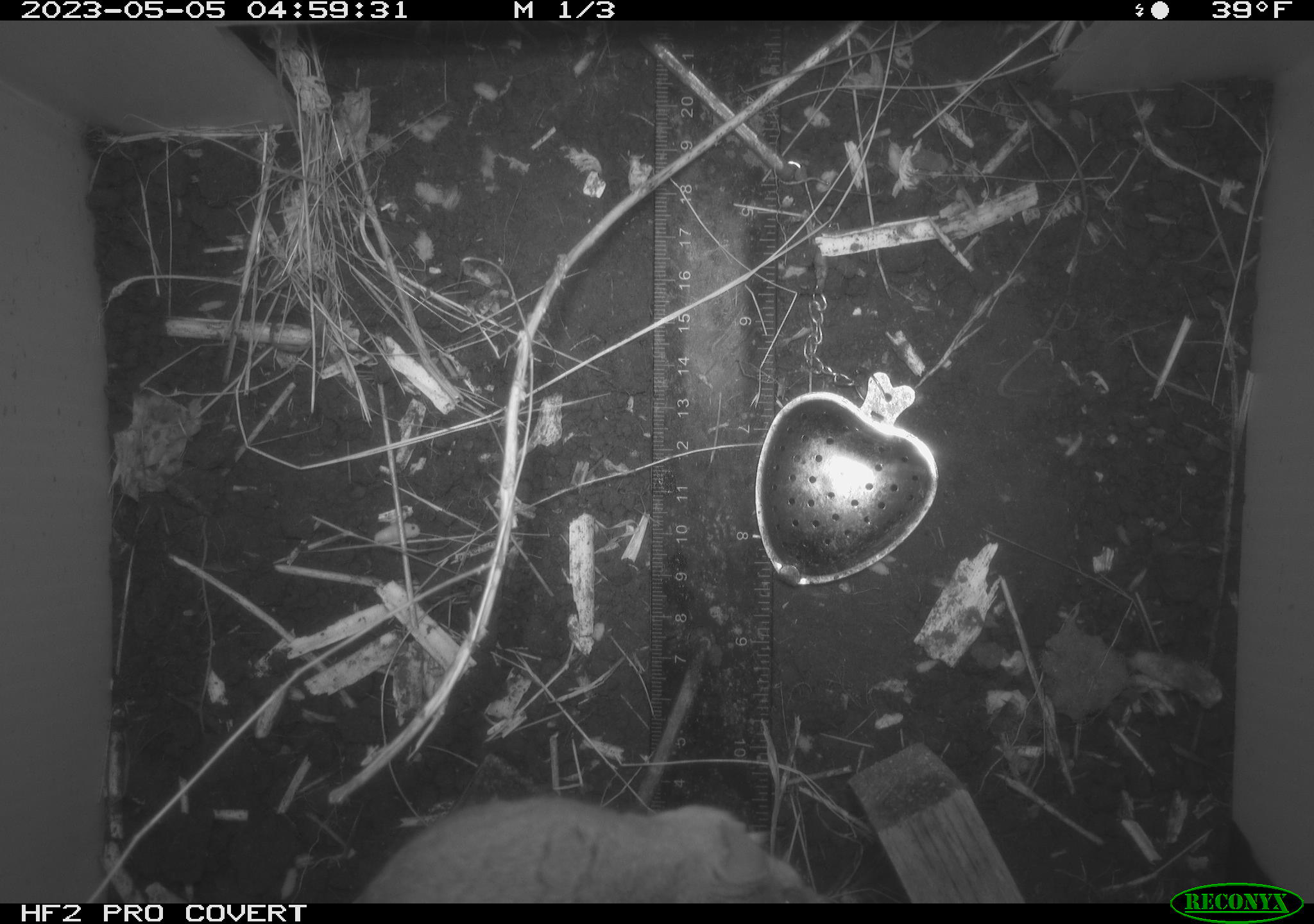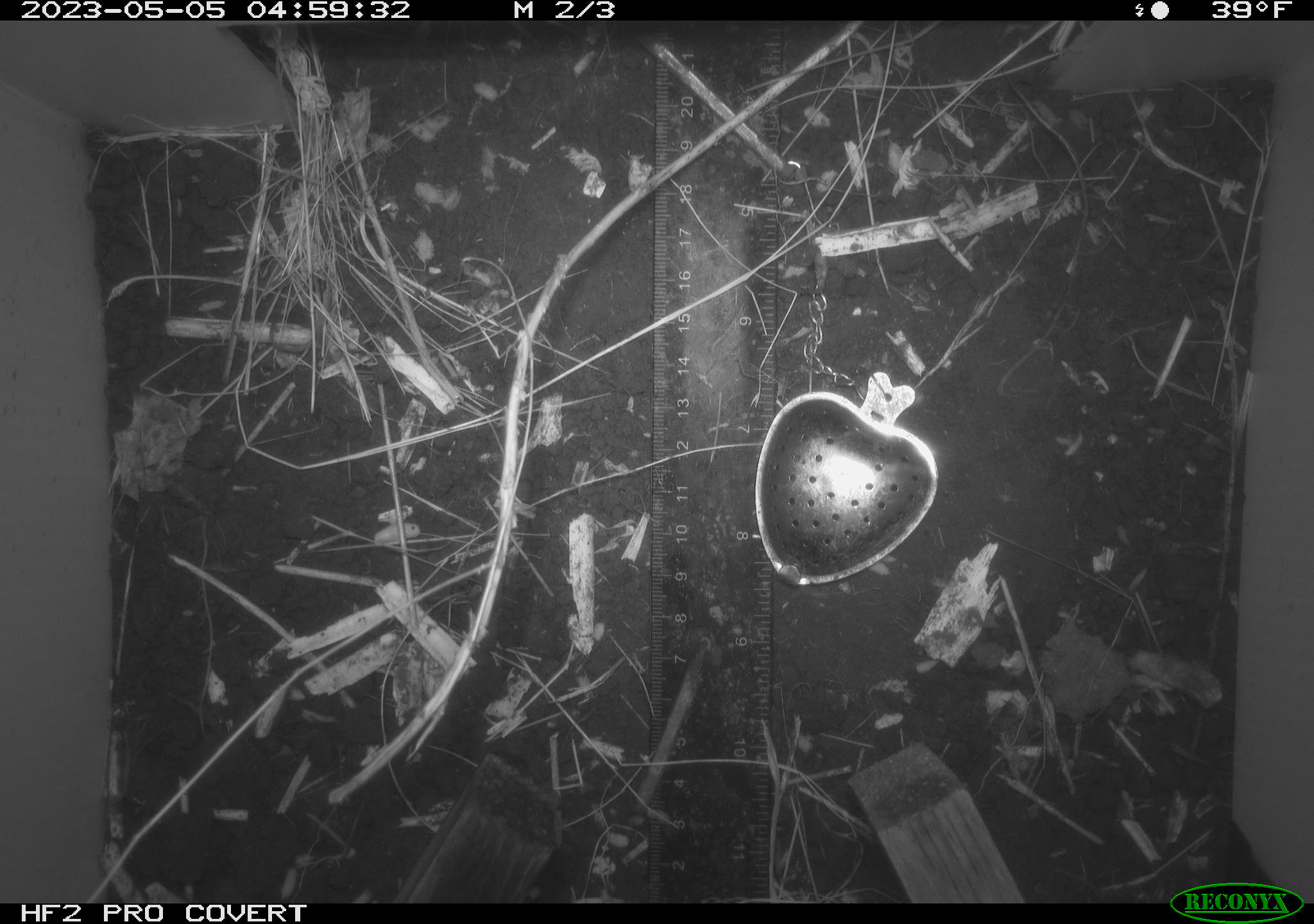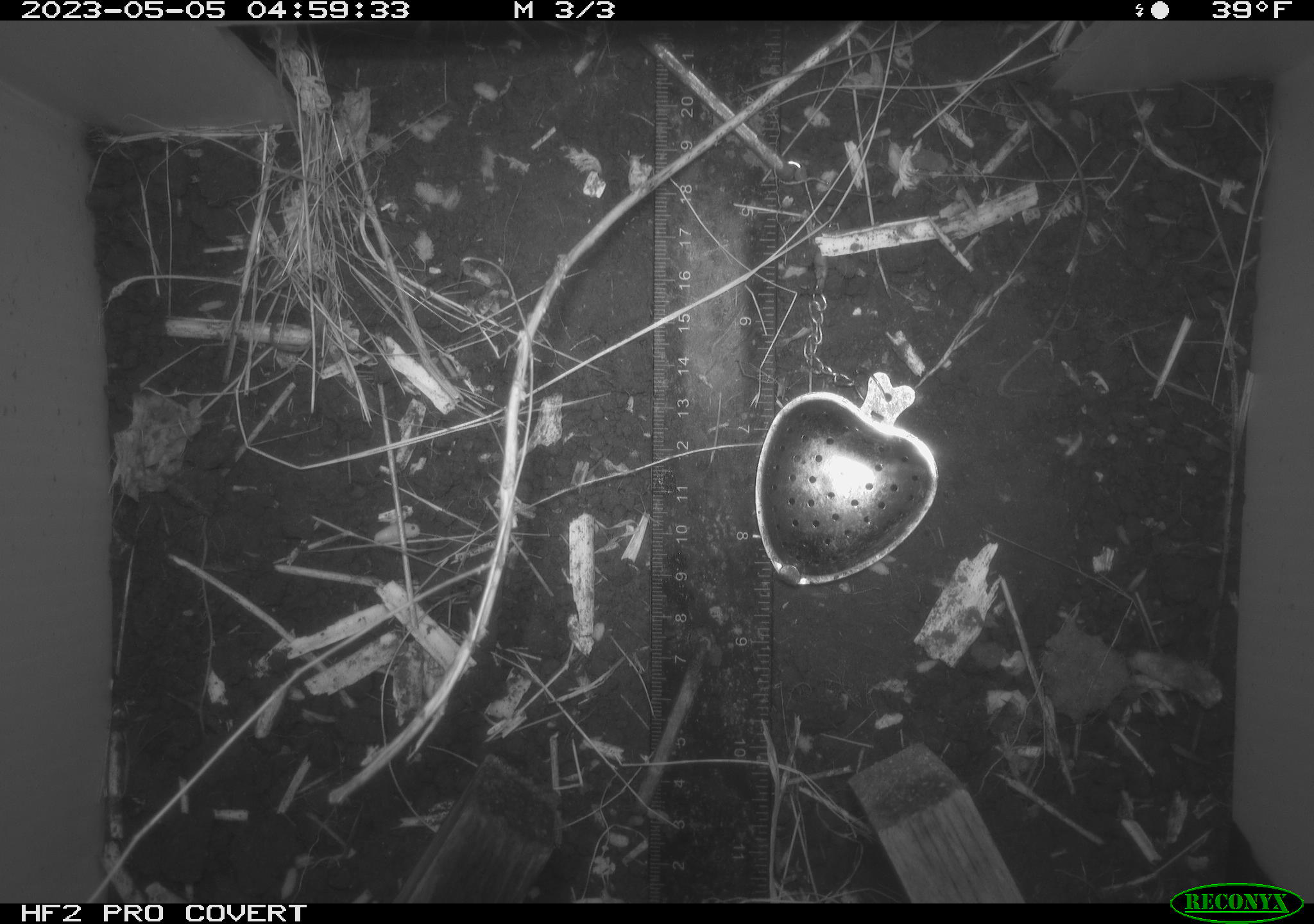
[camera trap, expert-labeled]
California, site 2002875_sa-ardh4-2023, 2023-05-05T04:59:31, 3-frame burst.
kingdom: Animalia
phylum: Chordata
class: Mammalia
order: Rodentia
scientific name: Rodentia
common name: mouse species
Mouse species (Rodentia).